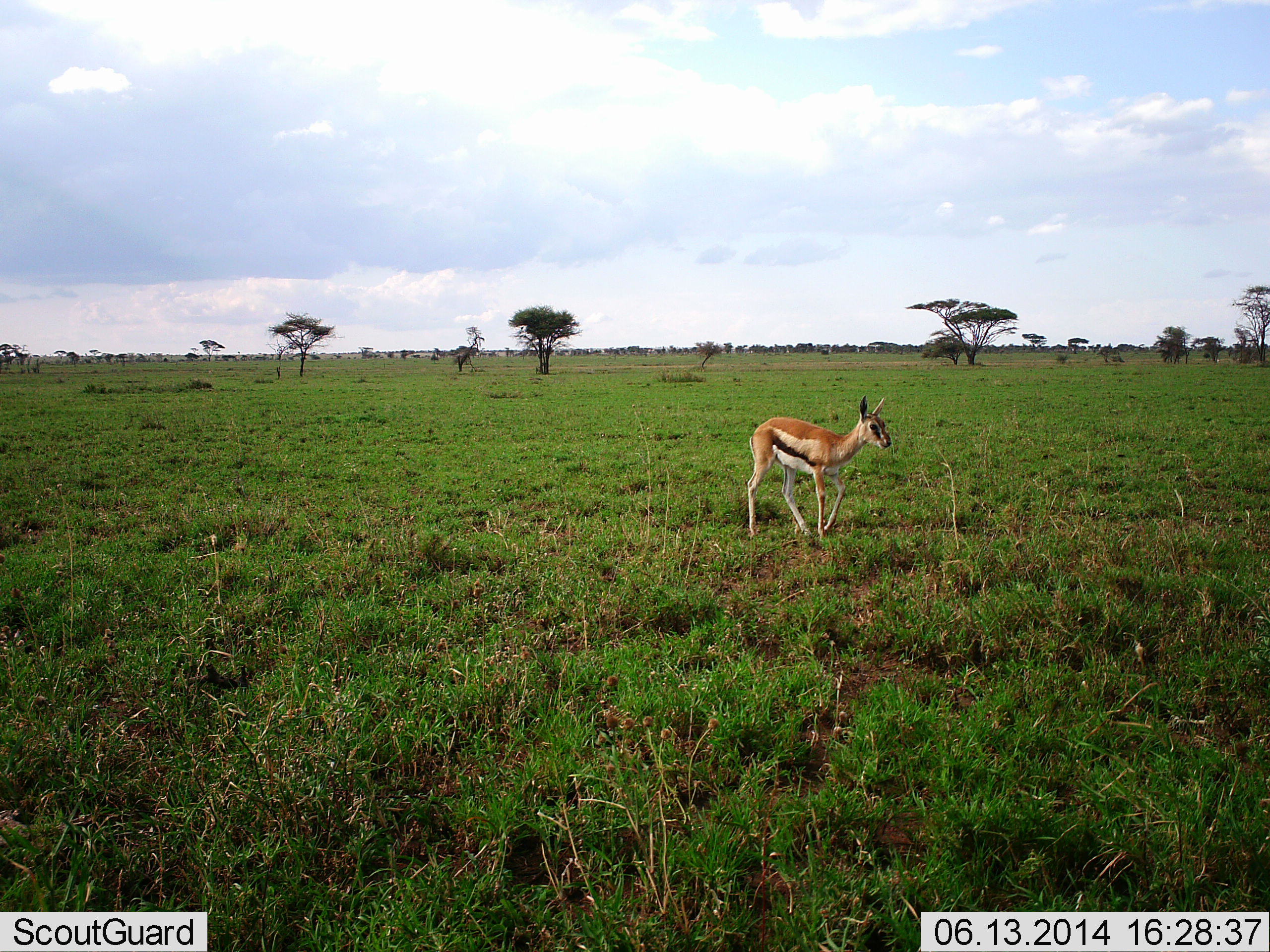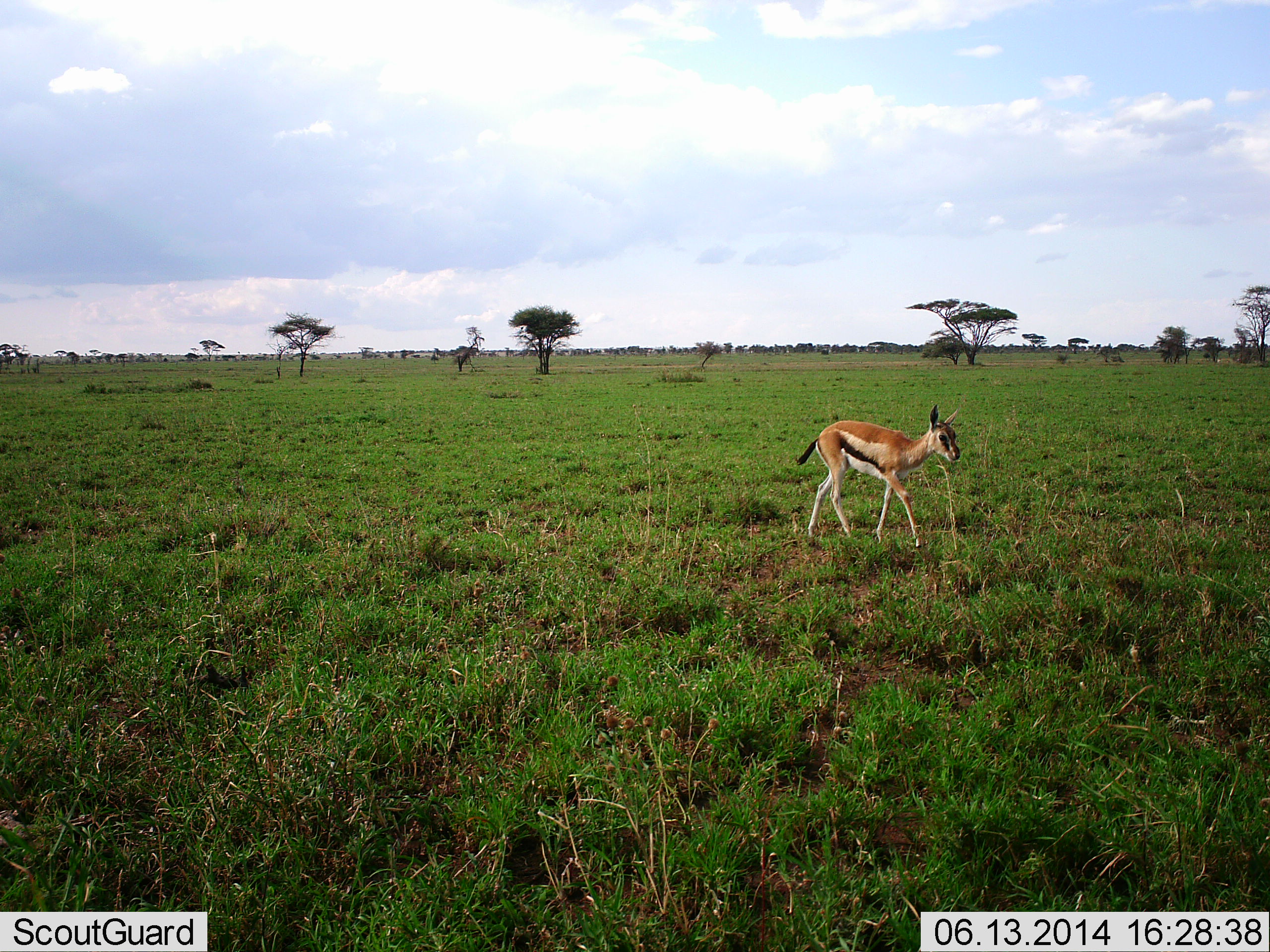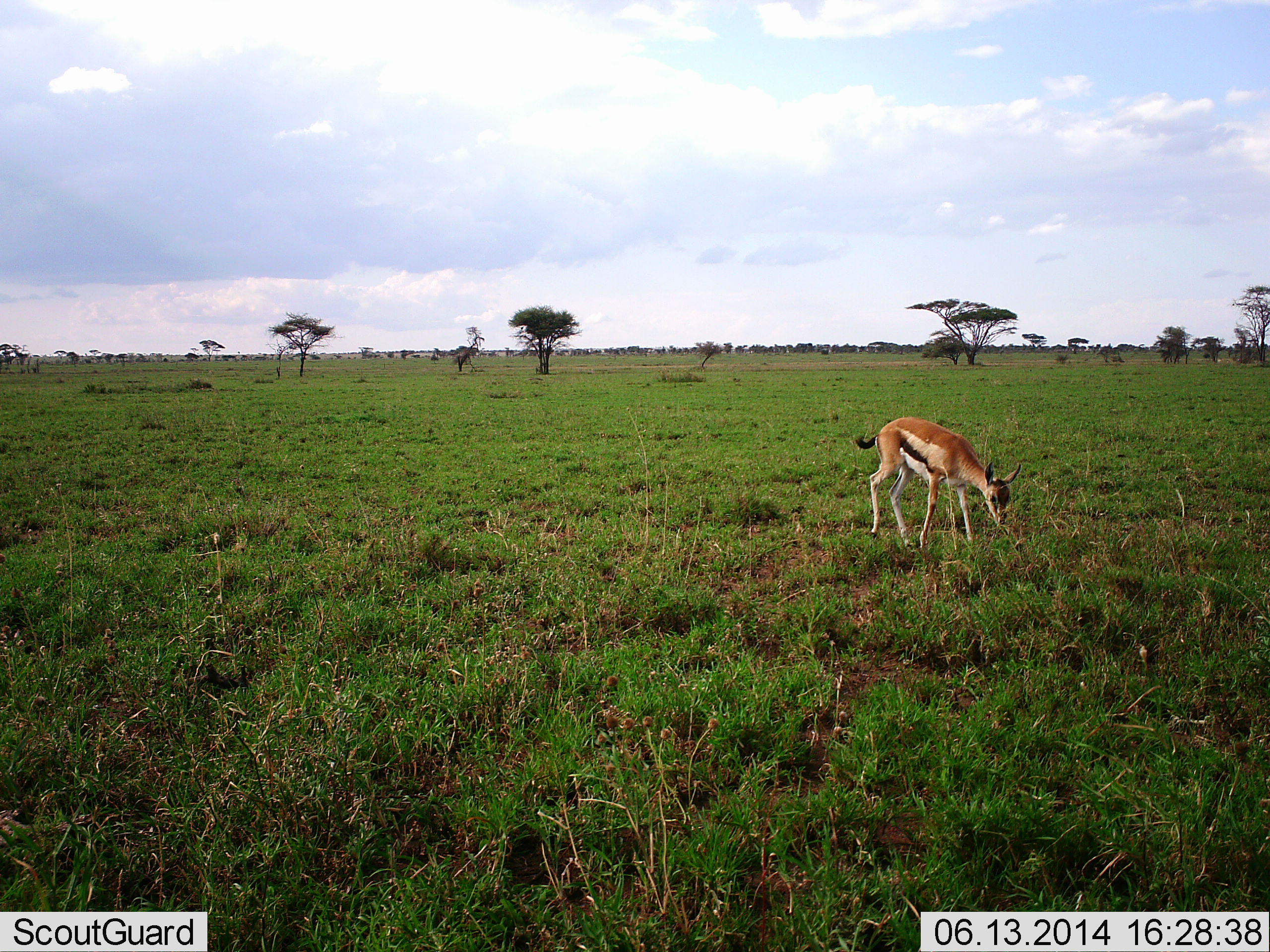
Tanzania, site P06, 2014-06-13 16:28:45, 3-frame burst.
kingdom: Animalia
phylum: Chordata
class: Mammalia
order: Artiodactyla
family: Bovidae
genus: Eudorcas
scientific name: Eudorcas thomsonii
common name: thomson's gazelle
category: gazellethomsons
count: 1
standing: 20%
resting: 0%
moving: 100%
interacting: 0%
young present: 30%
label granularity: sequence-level